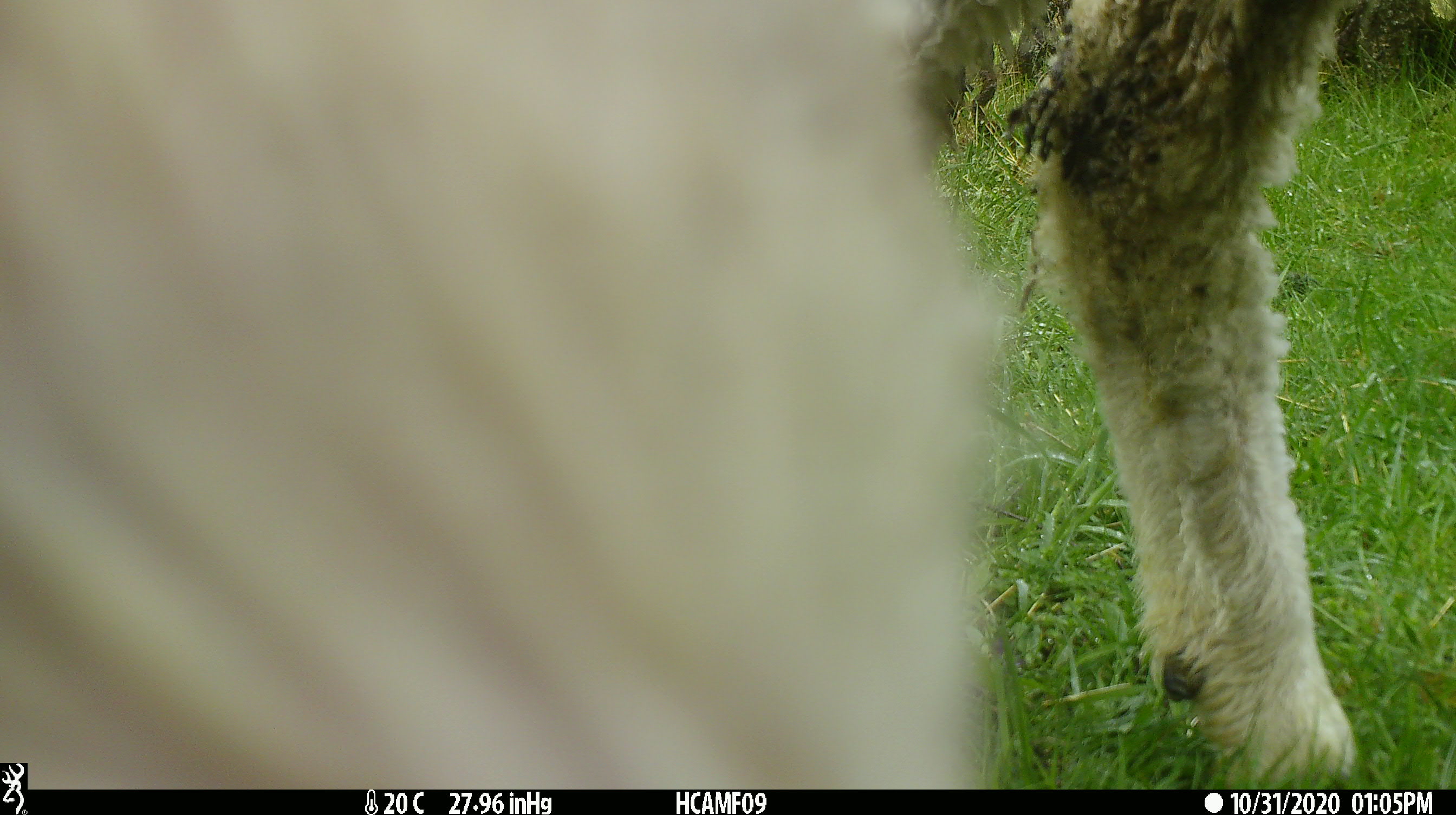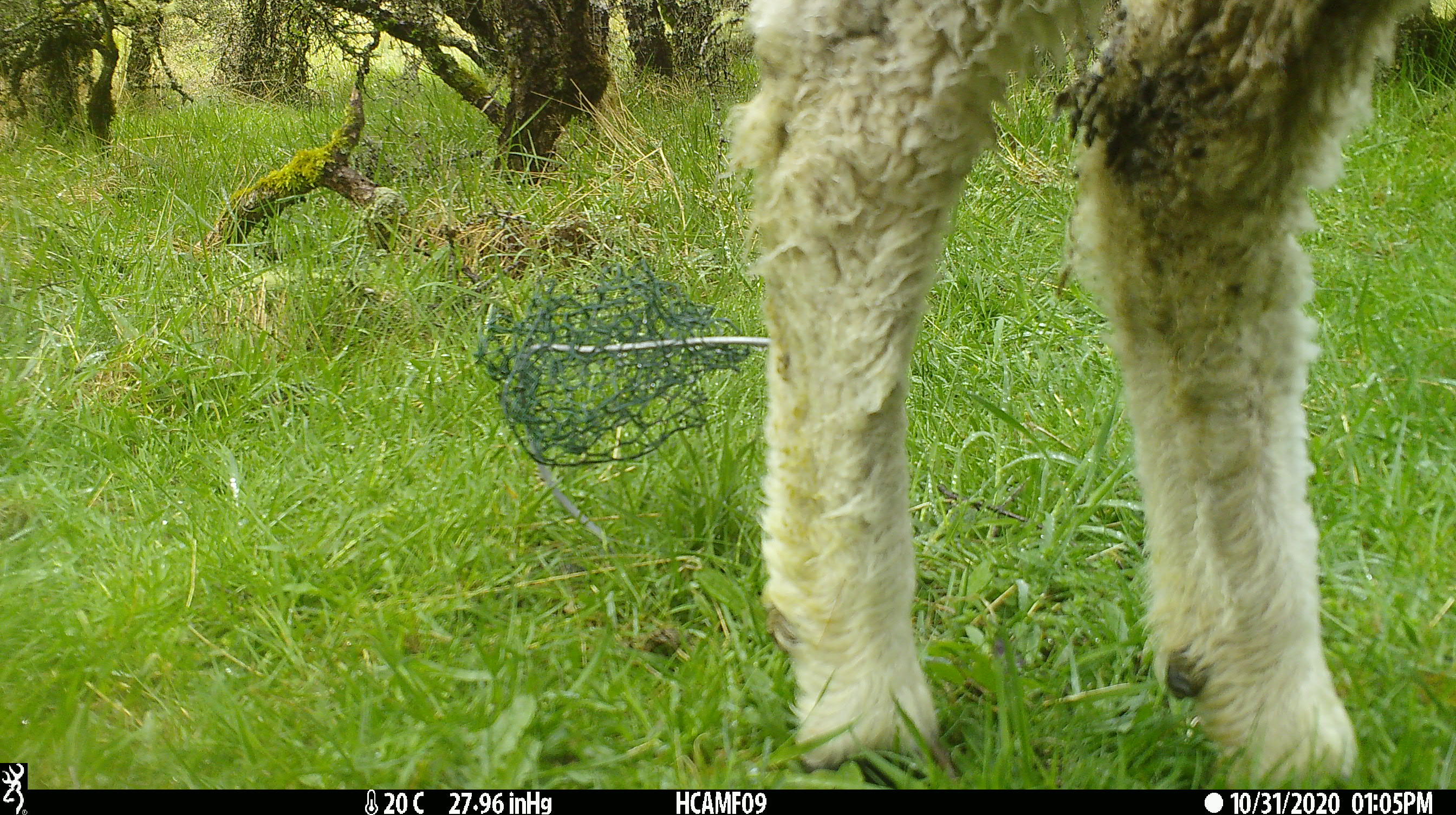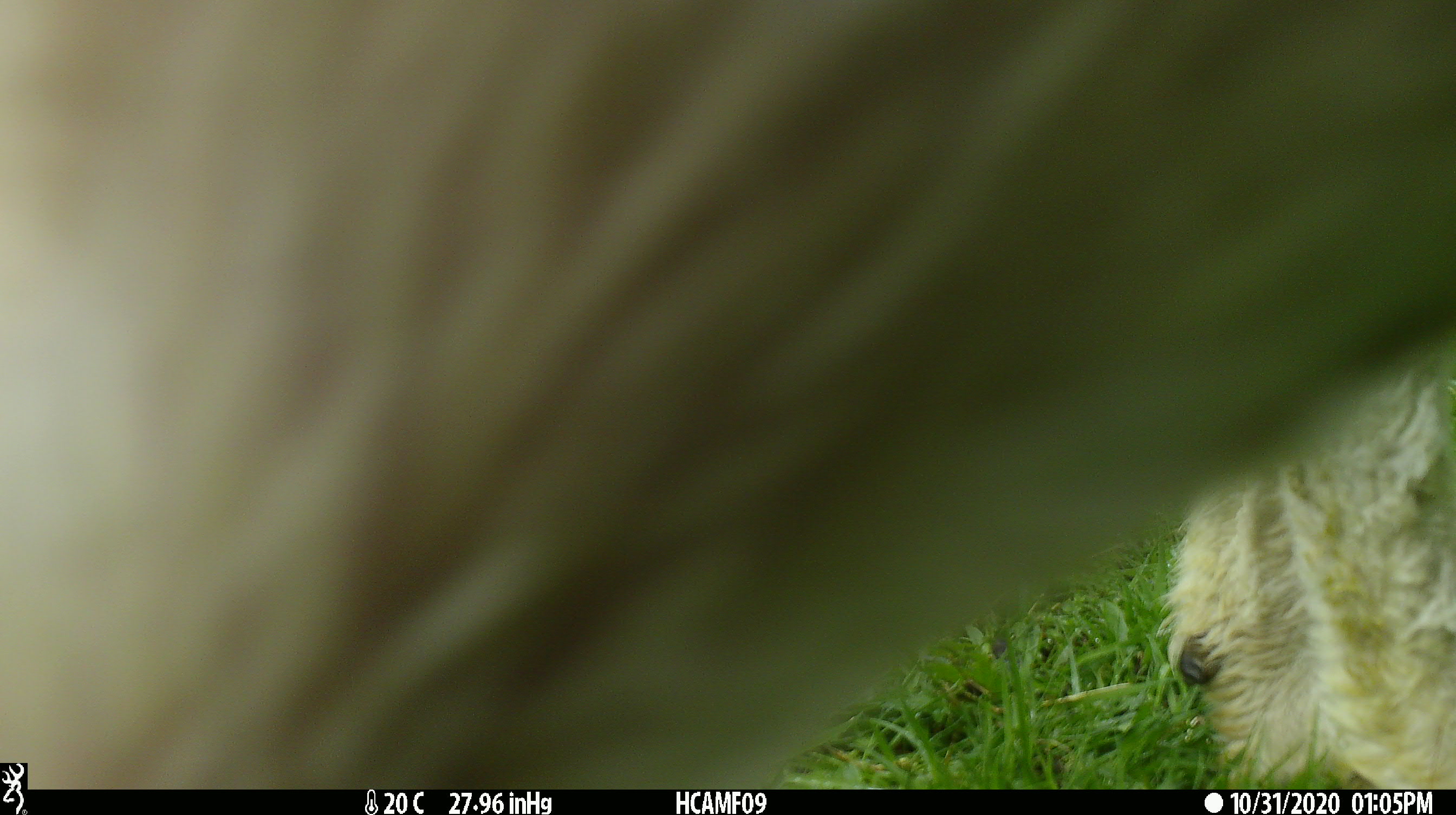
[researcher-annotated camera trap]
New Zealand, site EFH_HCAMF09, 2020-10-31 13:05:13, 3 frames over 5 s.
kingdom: Animalia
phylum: Chordata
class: Mammalia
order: Artiodactyla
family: Bovidae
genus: Ovis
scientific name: Ovis aries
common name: domestic sheep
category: sheep